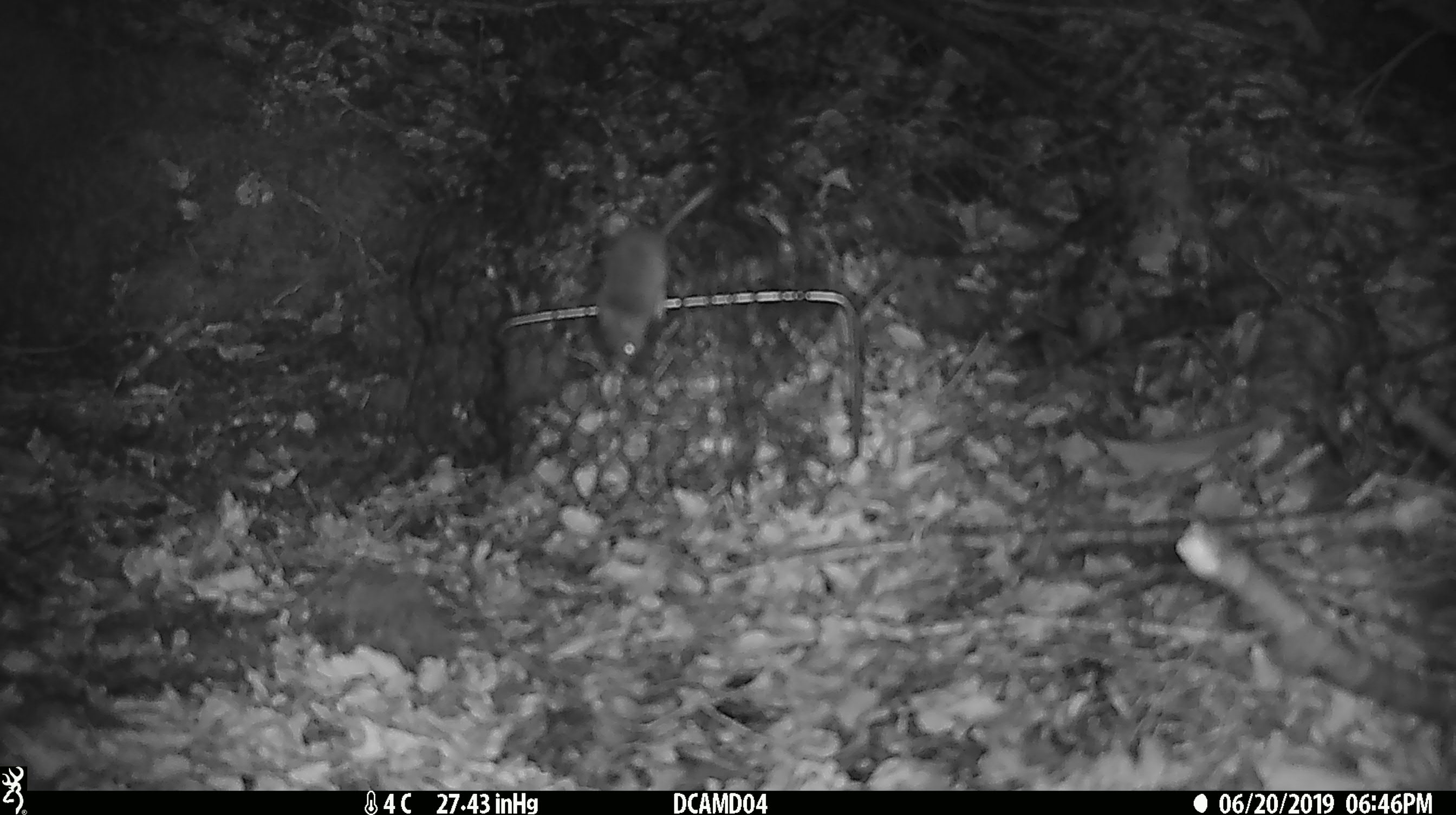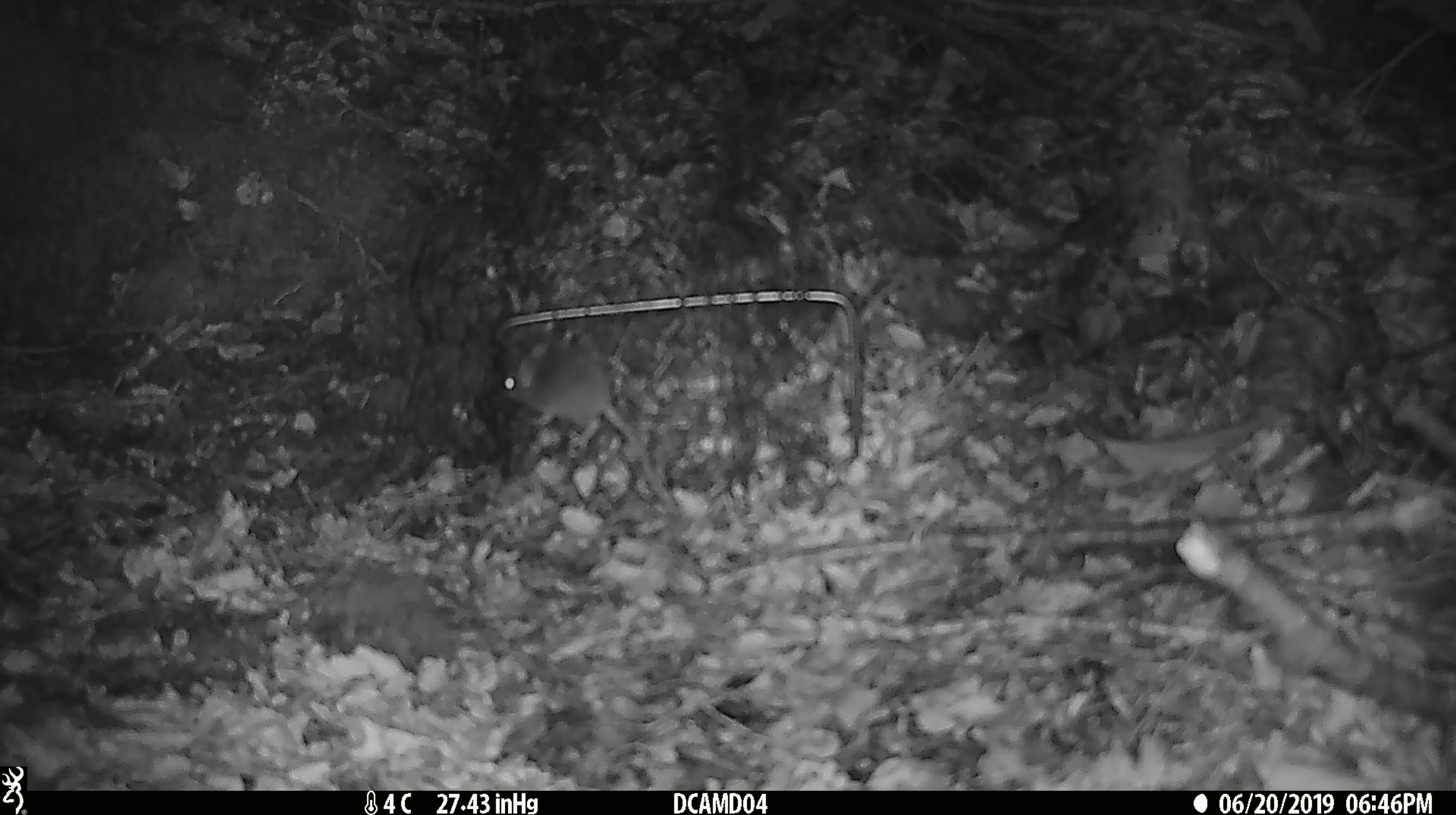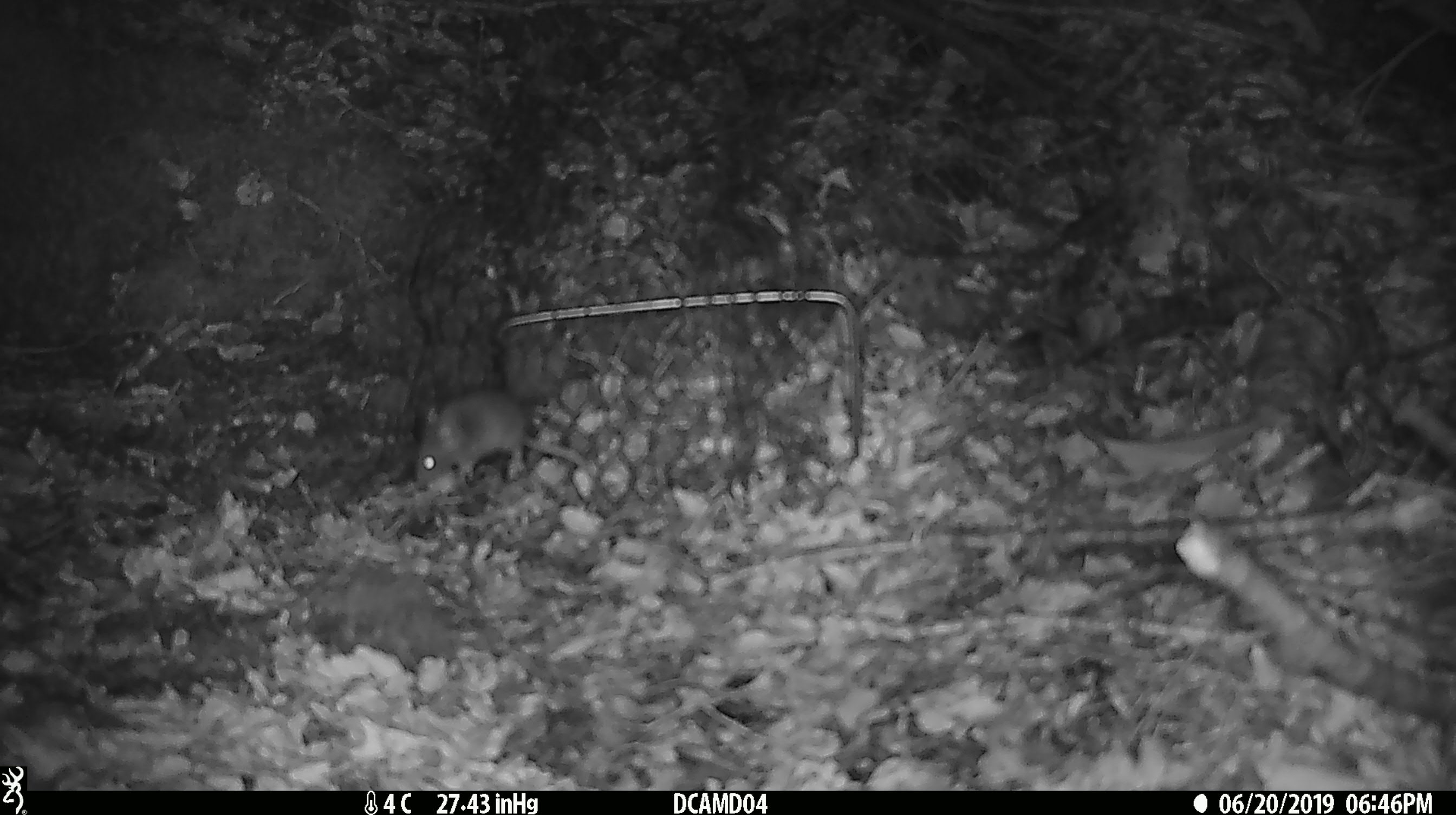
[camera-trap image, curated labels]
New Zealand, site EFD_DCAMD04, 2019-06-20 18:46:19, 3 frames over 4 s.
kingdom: Animalia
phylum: Chordata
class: Mammalia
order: Rodentia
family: Muridae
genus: Mus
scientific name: Mus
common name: mouse